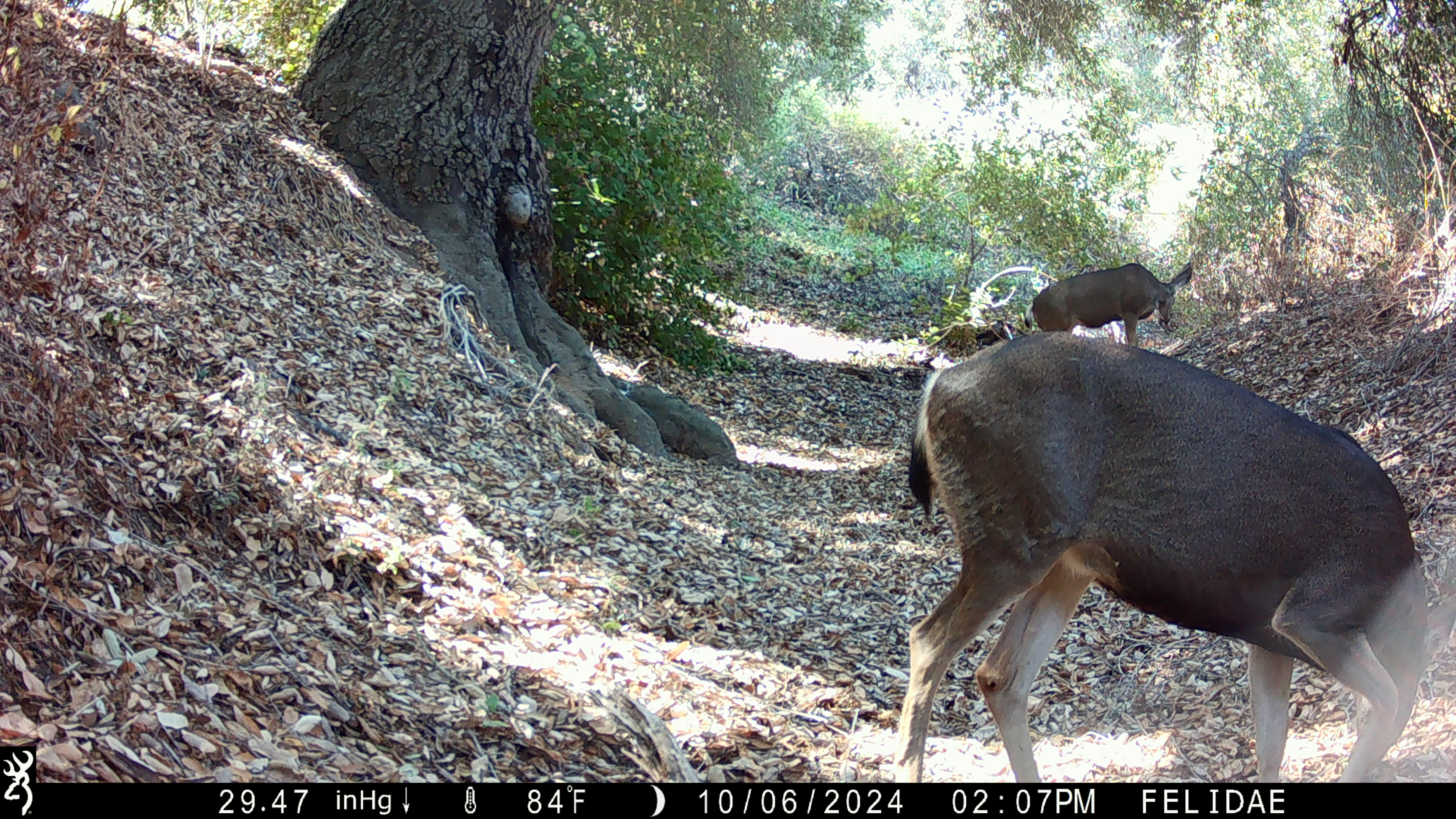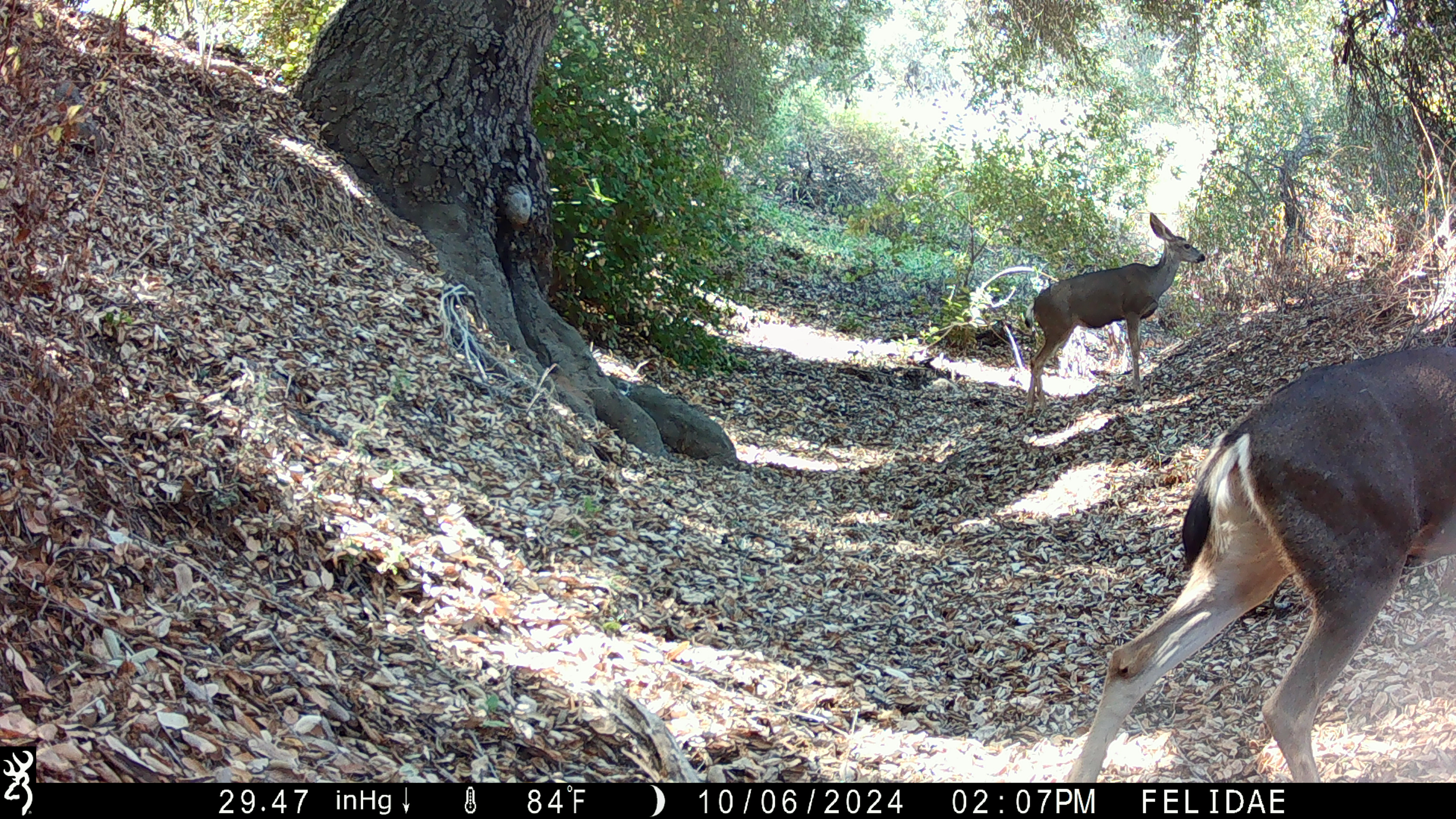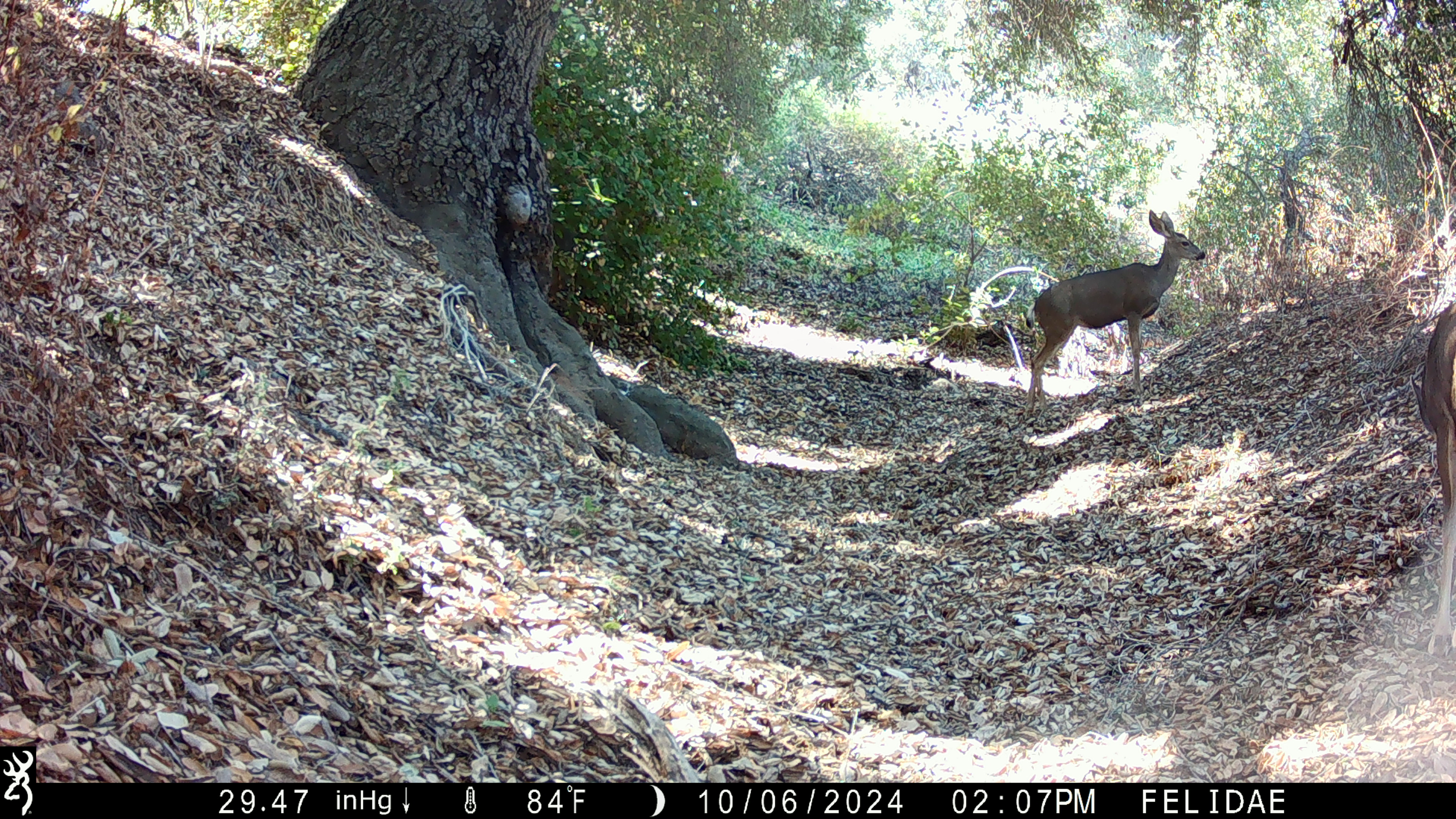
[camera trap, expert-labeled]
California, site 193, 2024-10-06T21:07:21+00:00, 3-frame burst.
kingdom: Animalia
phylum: Chordata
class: Mammalia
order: Artiodactyla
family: Cervidae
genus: Odocoileus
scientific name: Odocoileus hemionus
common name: mule deer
Mule deer (Odocoileus hemionus).